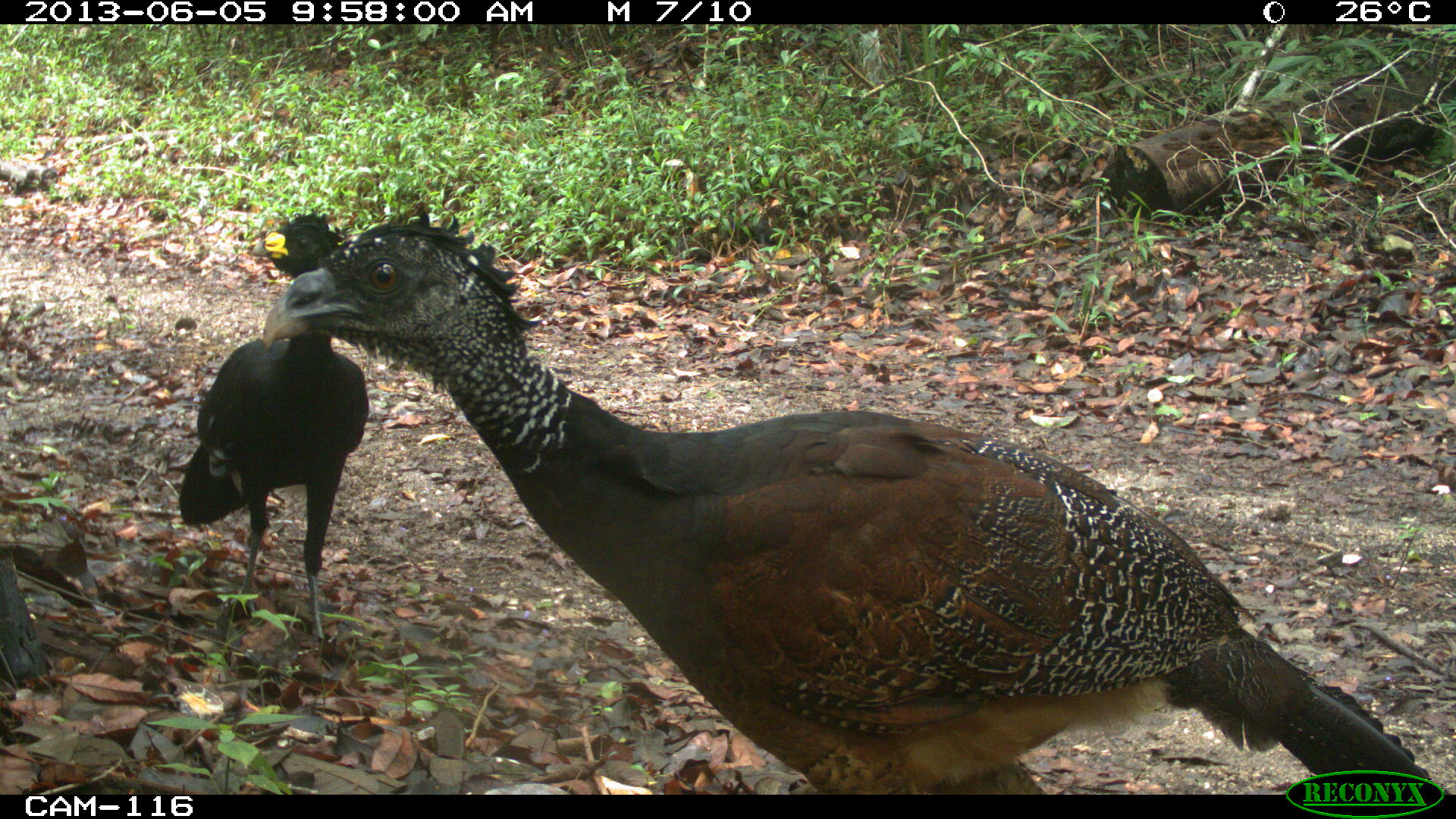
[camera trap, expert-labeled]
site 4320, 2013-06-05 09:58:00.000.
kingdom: Animalia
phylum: Chordata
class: Aves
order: Galliformes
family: Cracidae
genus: Crax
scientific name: Crax rubra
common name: great curassow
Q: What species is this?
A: Crax rubra (great curassow).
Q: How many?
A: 3.